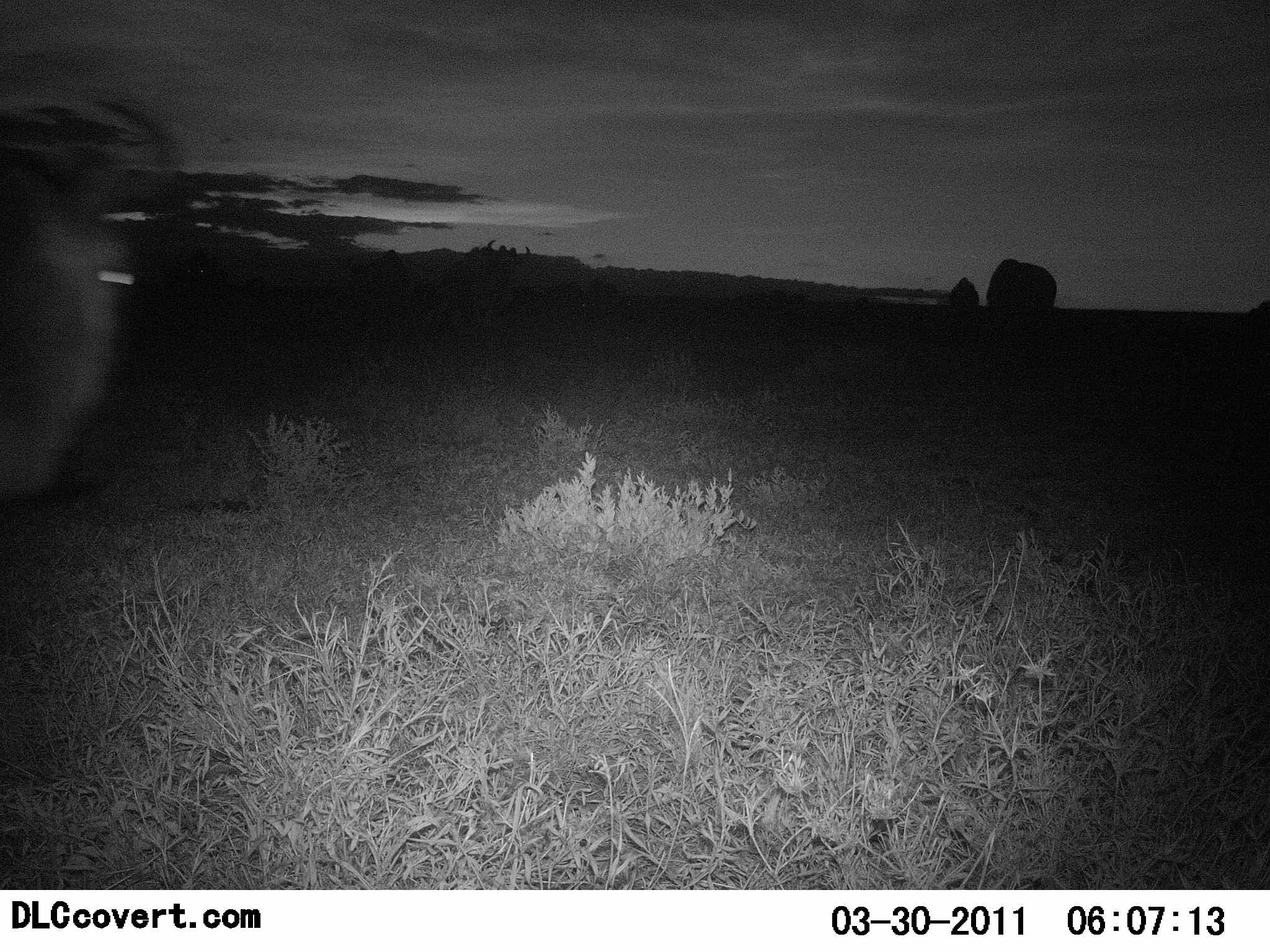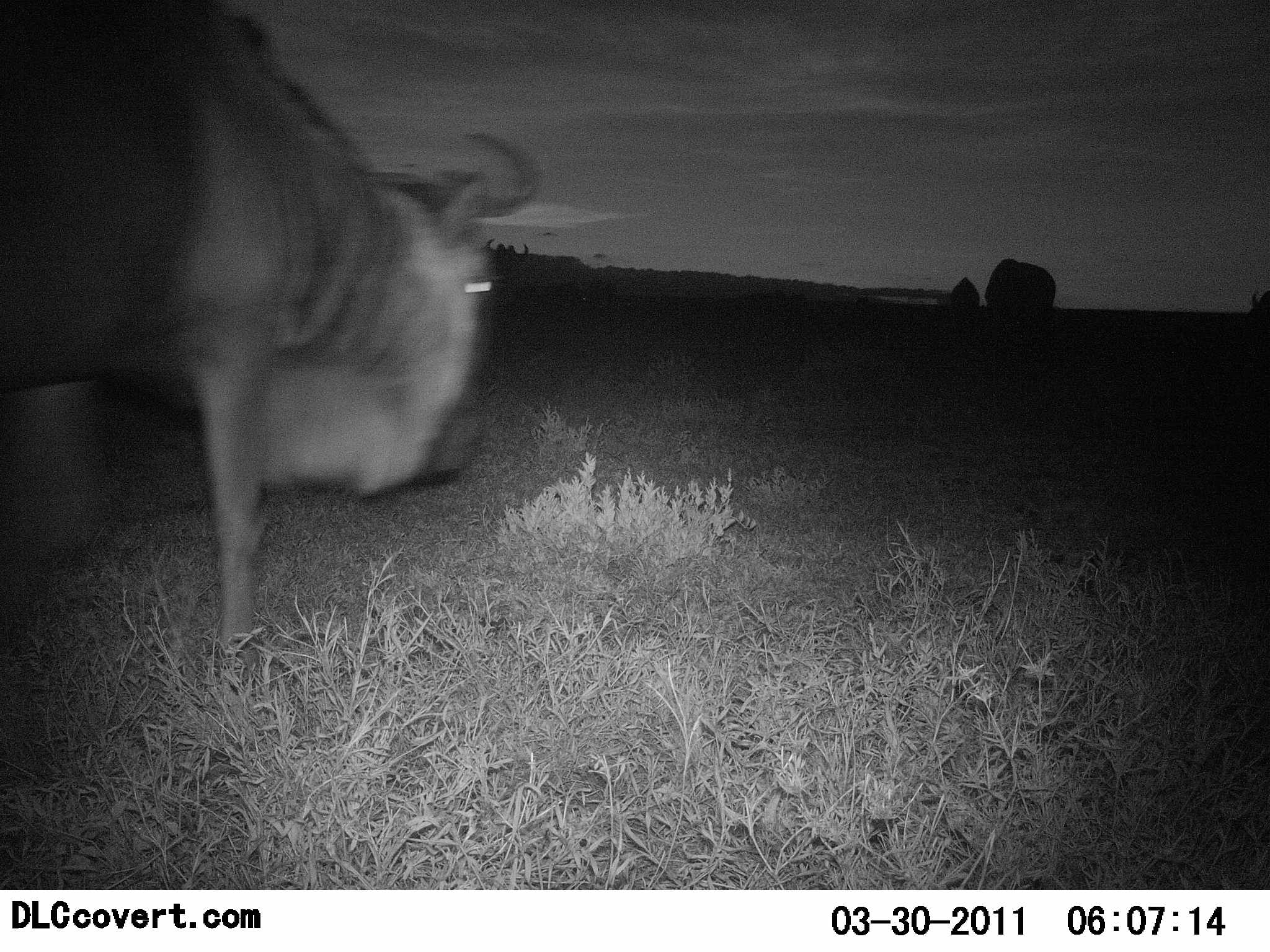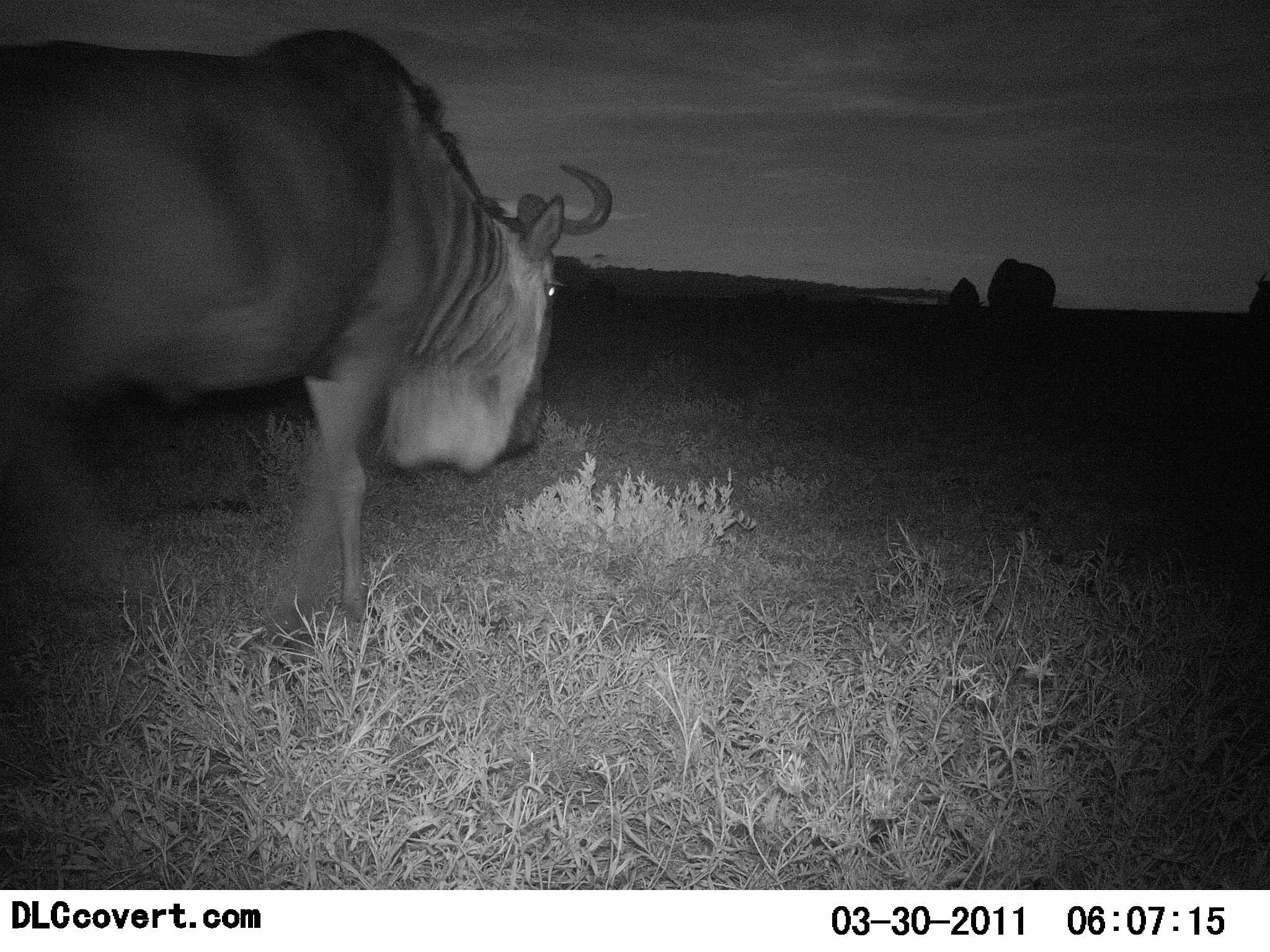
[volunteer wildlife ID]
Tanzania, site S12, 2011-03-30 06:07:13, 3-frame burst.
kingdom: Animalia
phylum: Chordata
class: Mammalia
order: Artiodactyla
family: Bovidae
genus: Connochaetes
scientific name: Connochaetes taurinus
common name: blue wildebeest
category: wildebeest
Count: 1.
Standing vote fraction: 14%.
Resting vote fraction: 0%.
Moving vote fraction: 100%.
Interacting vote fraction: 0%.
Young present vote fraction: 0%.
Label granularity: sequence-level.